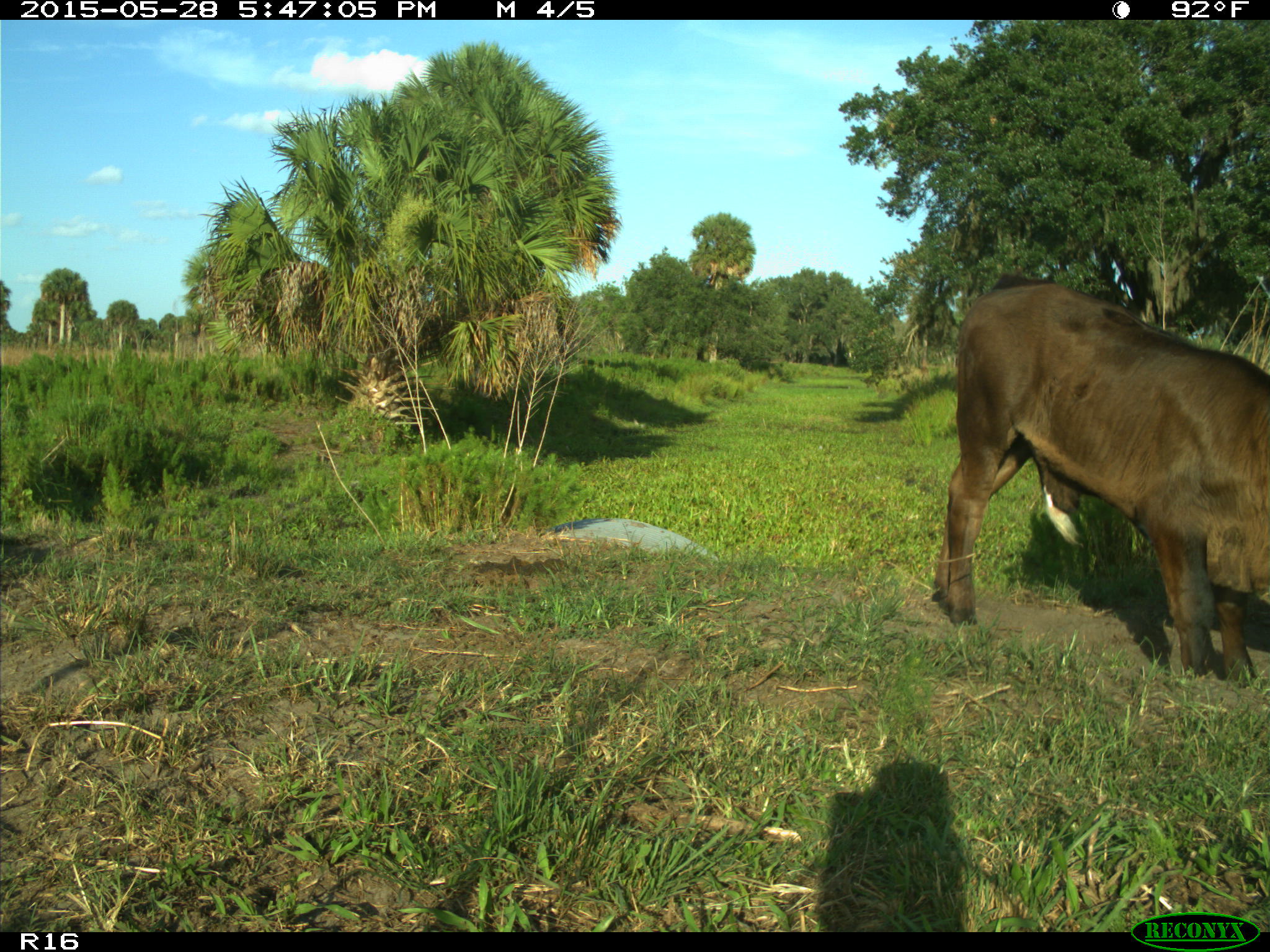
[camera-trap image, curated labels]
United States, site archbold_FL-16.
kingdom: Animalia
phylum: Chordata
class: Mammalia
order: Artiodactyla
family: Bovidae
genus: Bos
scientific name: Bos taurus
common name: domestic cow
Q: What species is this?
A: Bos taurus (domestic cow).